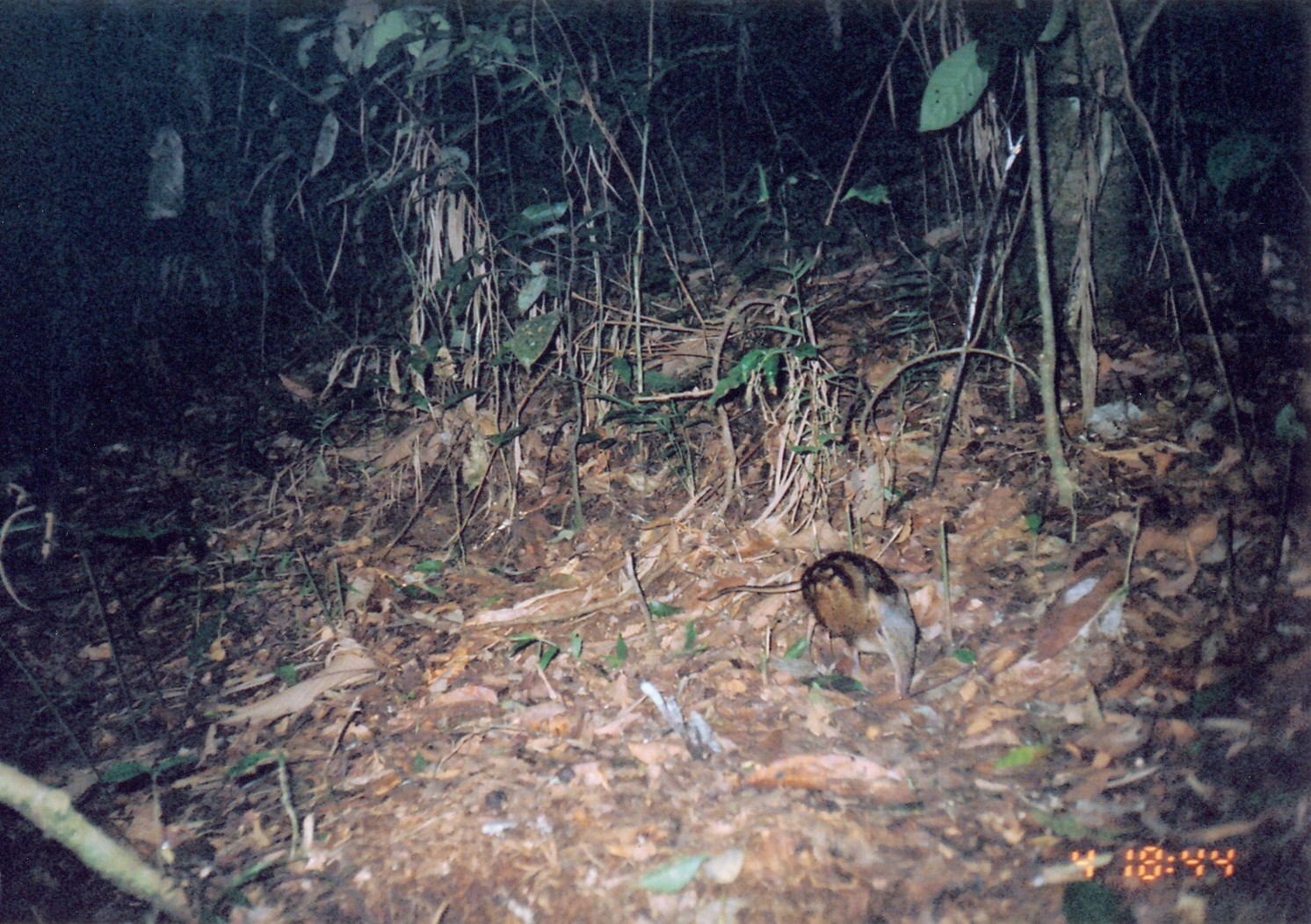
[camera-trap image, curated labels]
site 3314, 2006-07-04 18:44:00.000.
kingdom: Animalia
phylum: Chordata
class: Mammalia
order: Macroscelidea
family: Macroscelididae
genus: Rhynchocyon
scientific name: Rhynchocyon cirnei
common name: checkered sengi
Rhynchocyon cirnei (checkered sengi), count 1.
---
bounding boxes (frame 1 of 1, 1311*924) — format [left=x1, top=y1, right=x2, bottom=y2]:
rhynchocyon cirnei: [left=697, top=550, right=920, bottom=700]